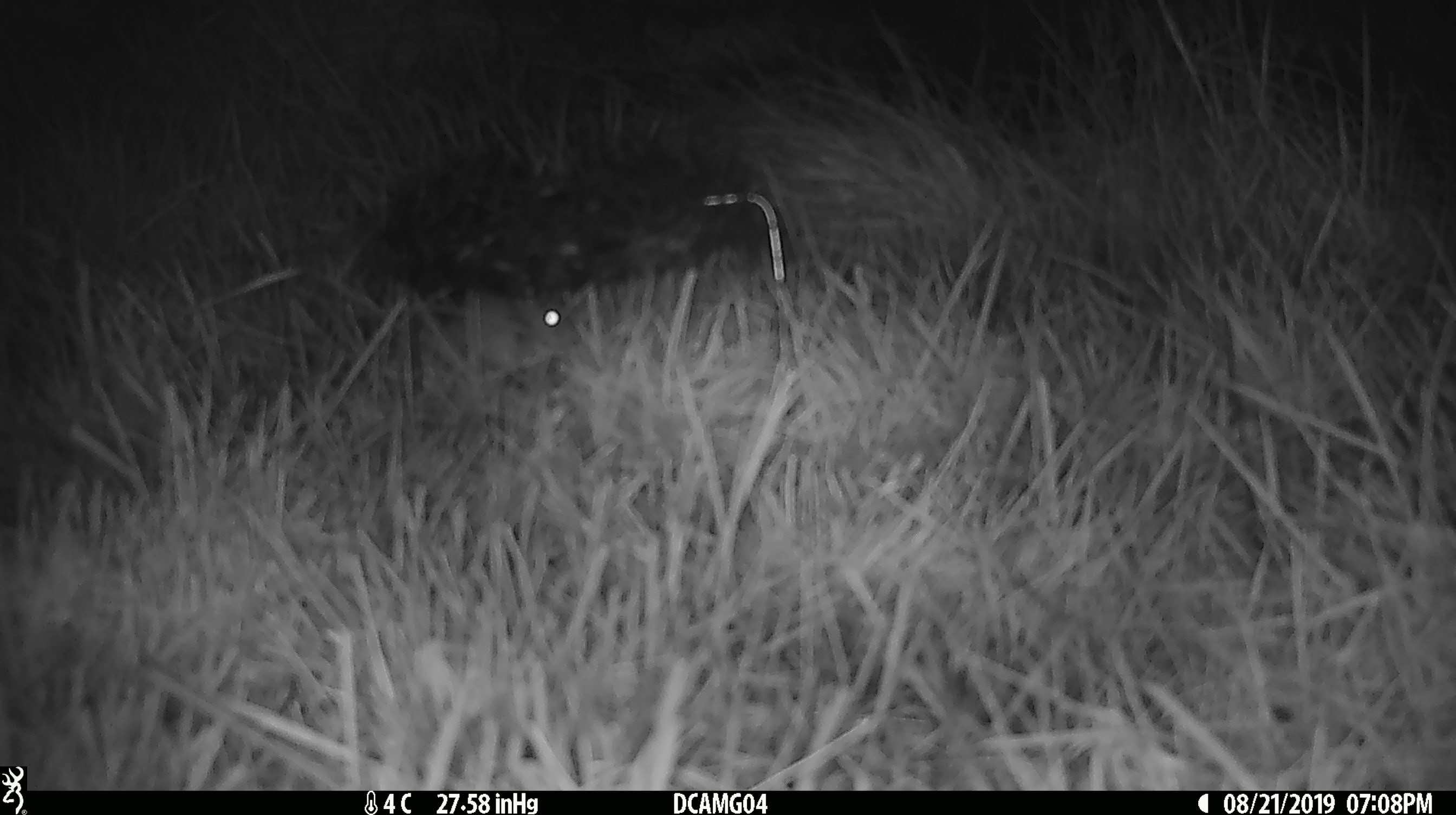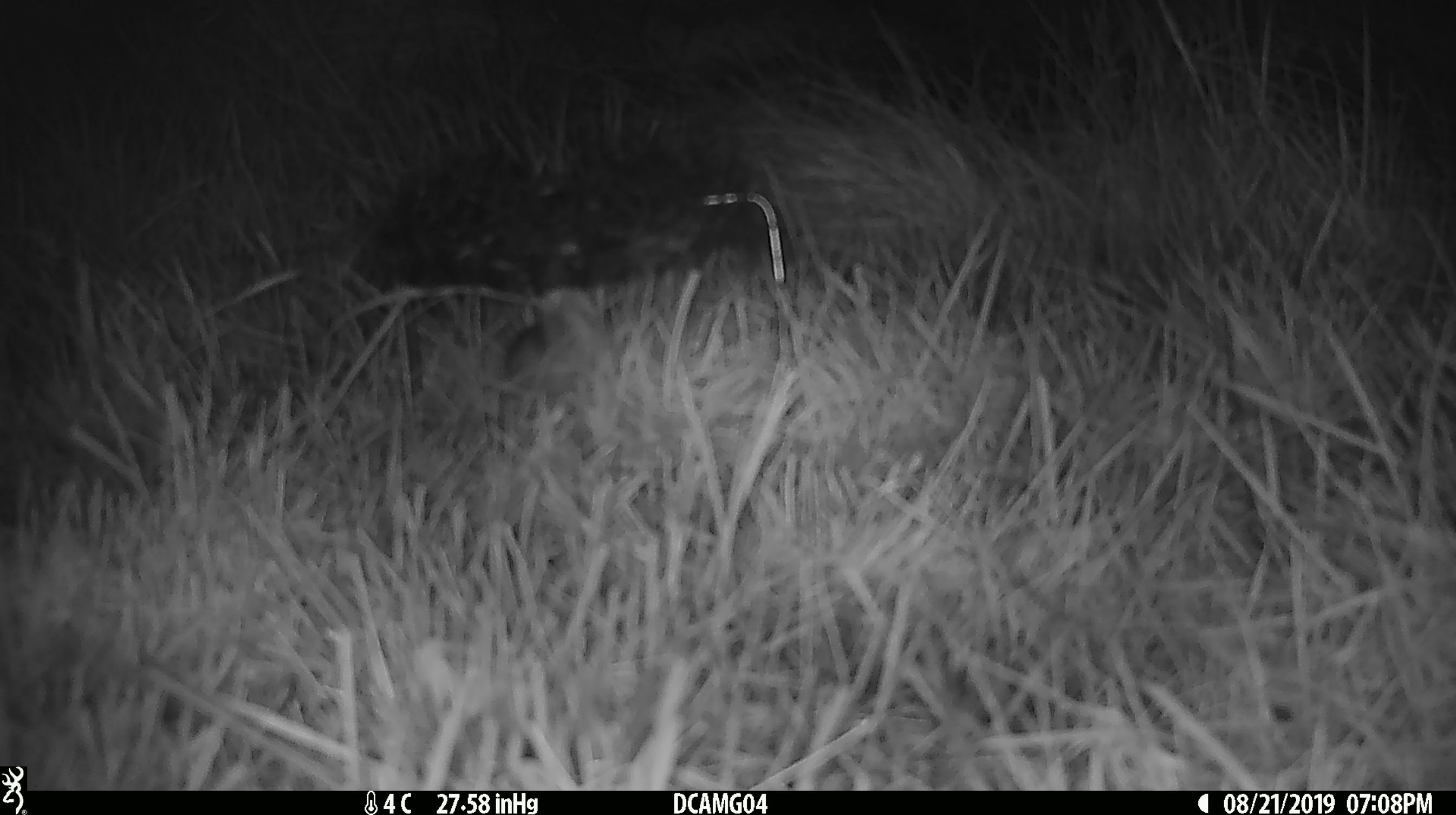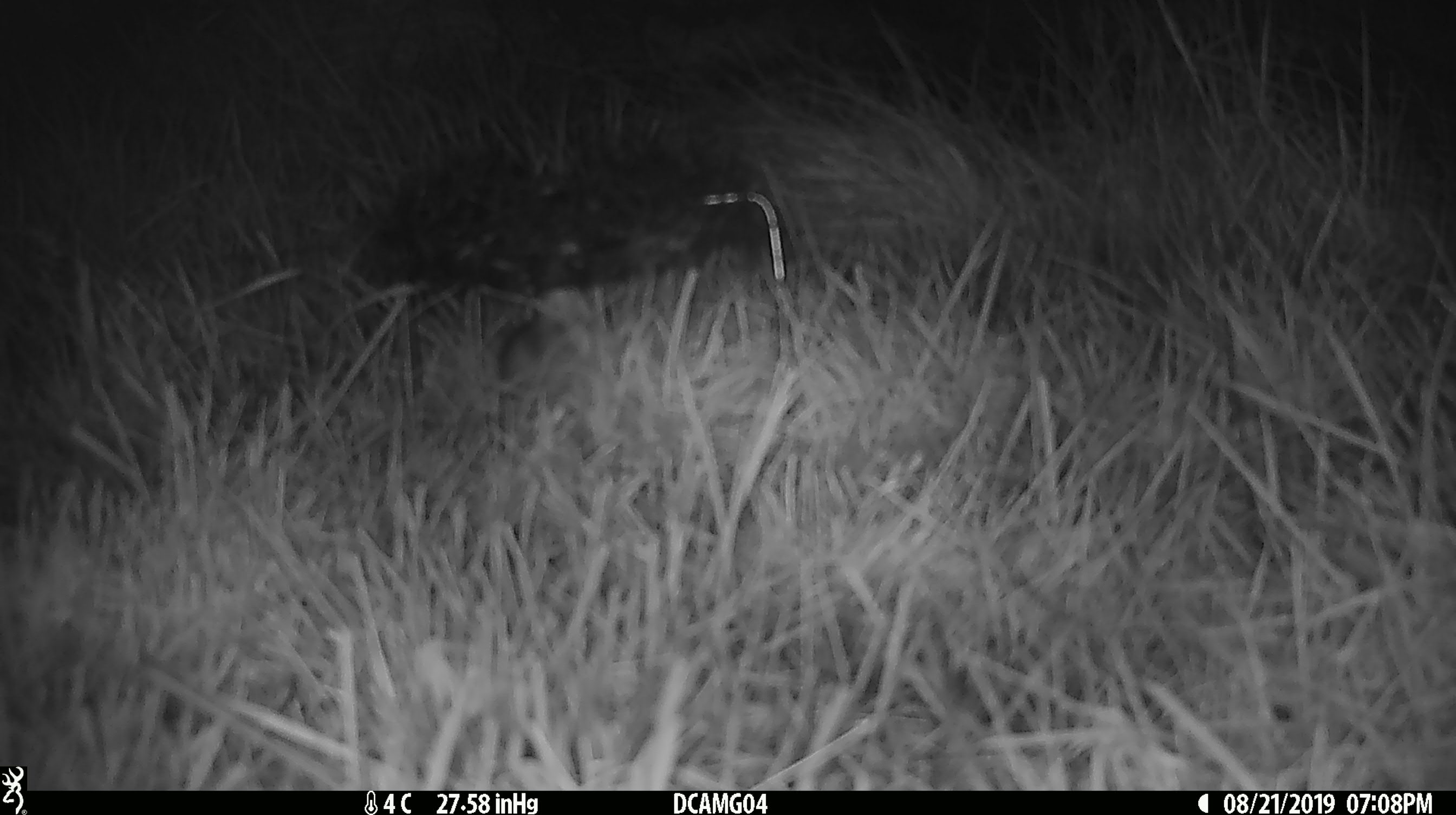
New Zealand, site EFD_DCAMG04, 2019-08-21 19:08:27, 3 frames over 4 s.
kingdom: Animalia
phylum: Chordata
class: Mammalia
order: Rodentia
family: Muridae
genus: Mus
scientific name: Mus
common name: mouse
Mouse (Mus).